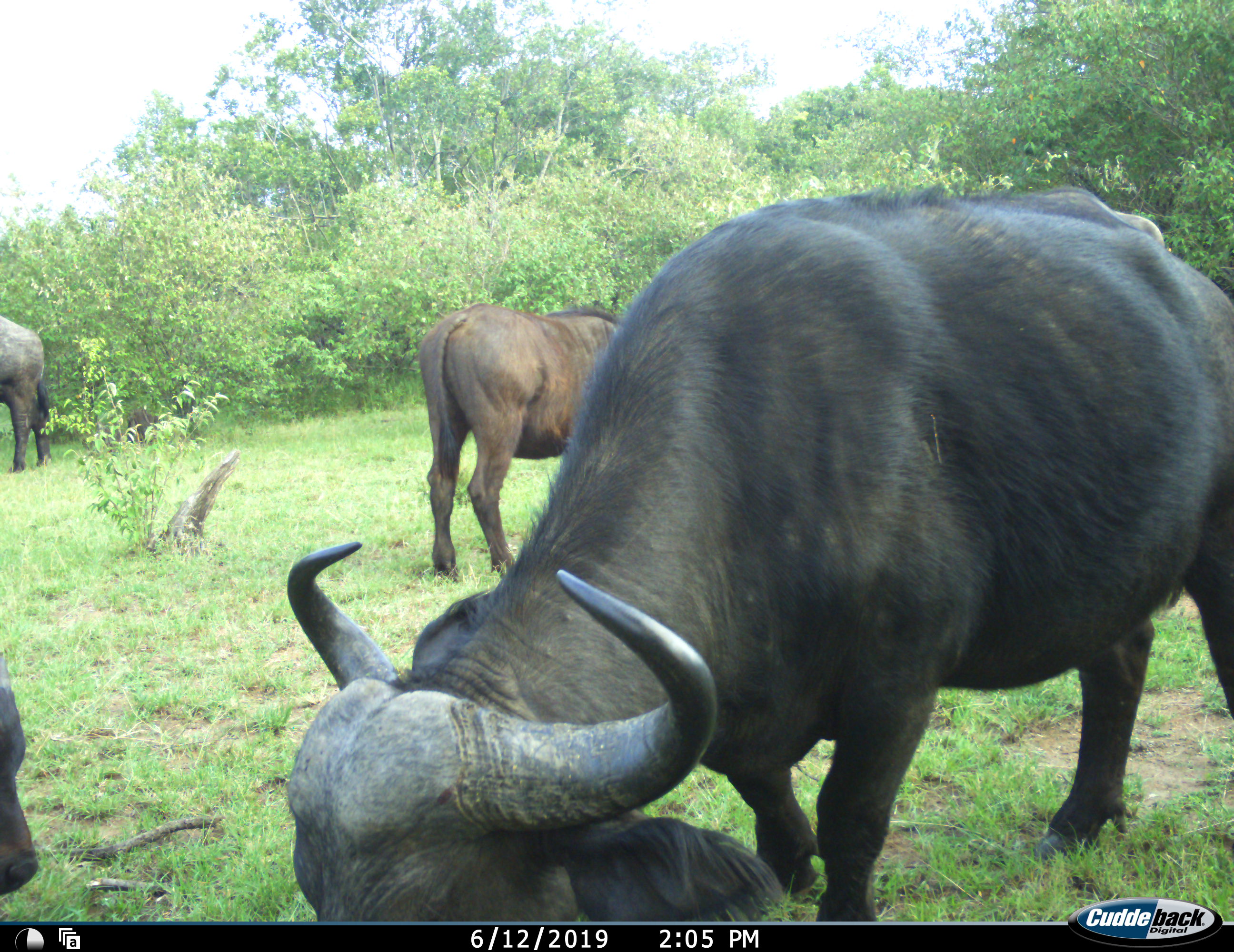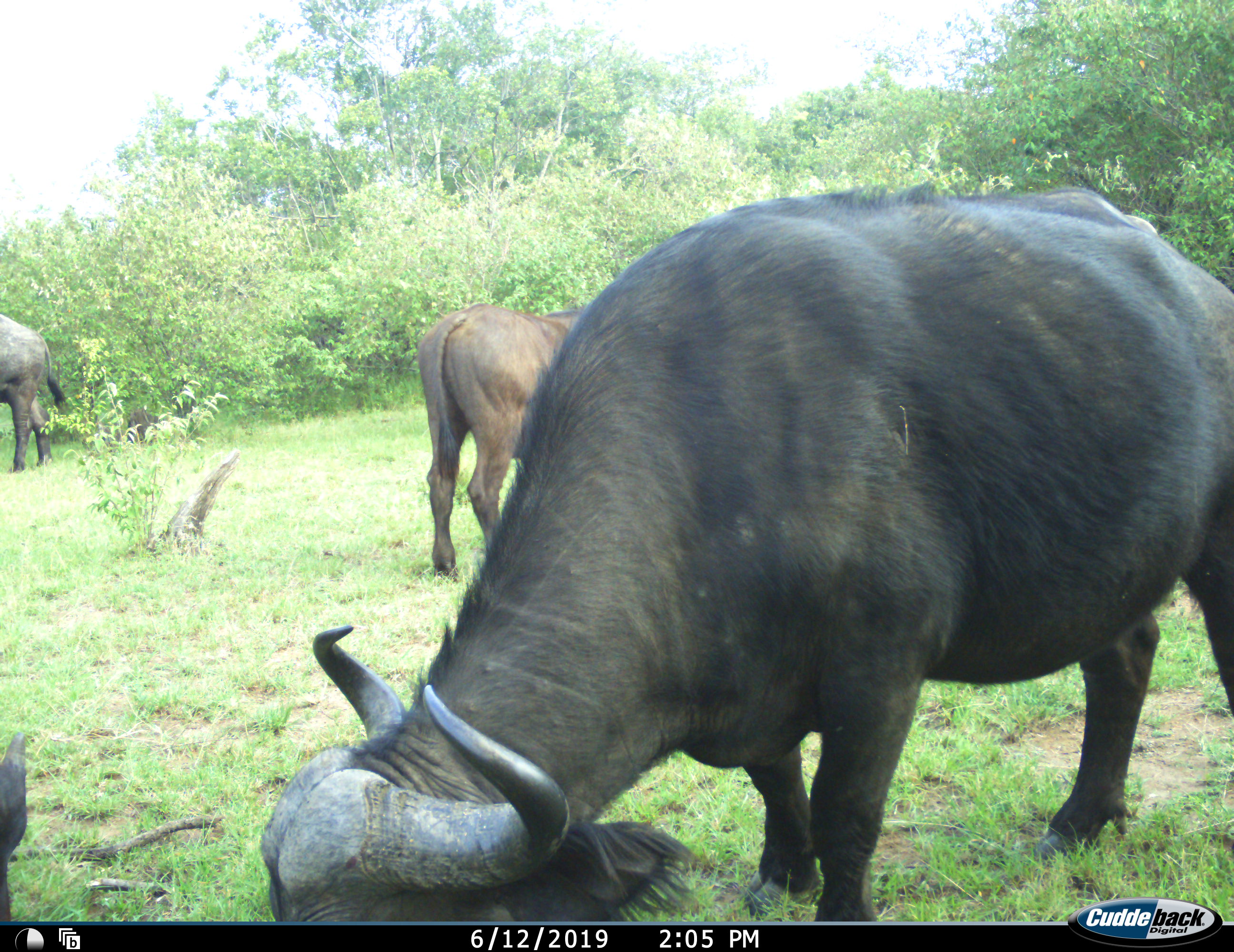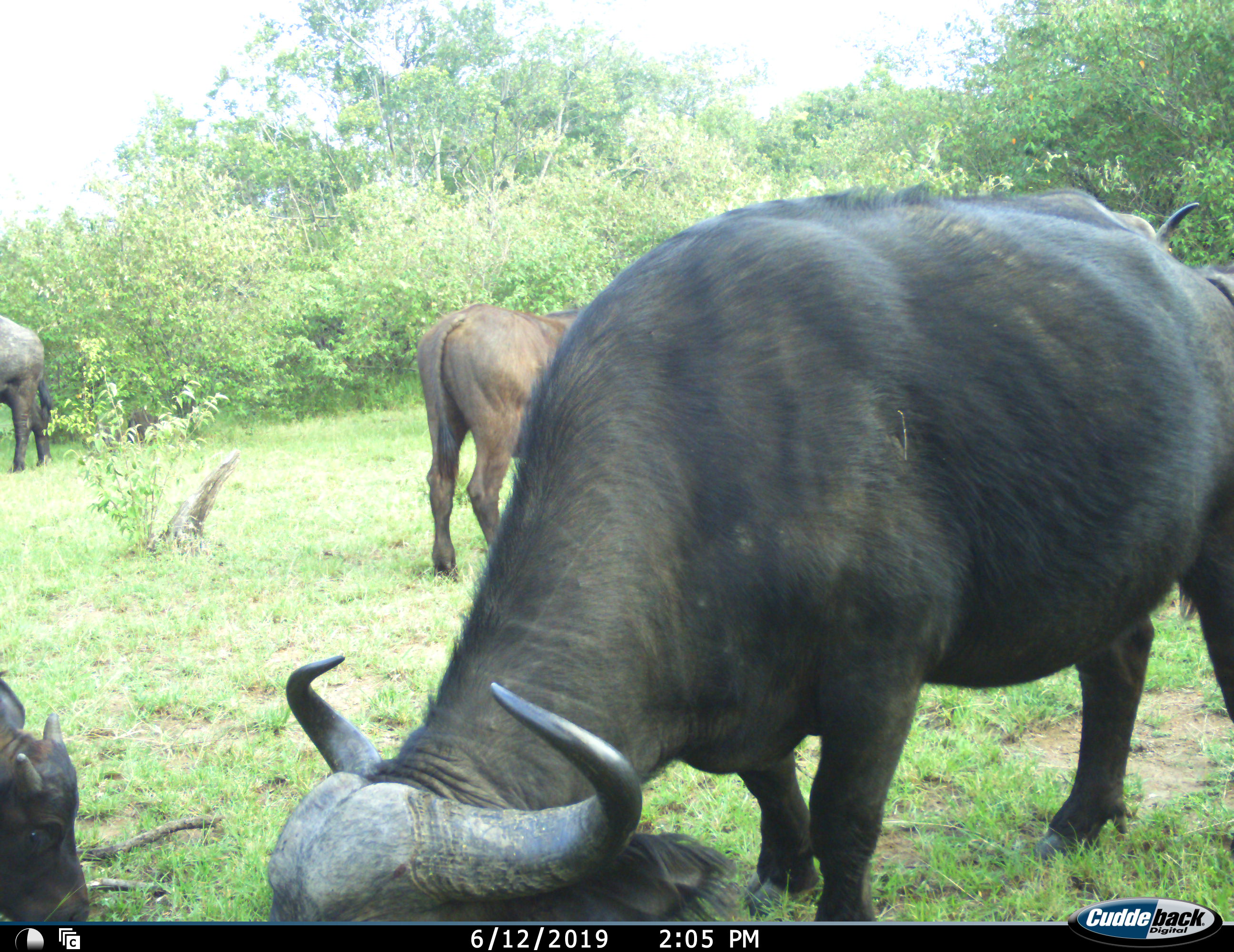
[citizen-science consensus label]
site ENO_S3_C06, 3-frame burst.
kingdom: Animalia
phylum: Chordata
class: Mammalia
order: Artiodactyla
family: Bovidae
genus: Syncerus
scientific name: Syncerus caffer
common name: african buffalo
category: buffalo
Buffalo (african buffalo) (Syncerus caffer), count 5. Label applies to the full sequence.